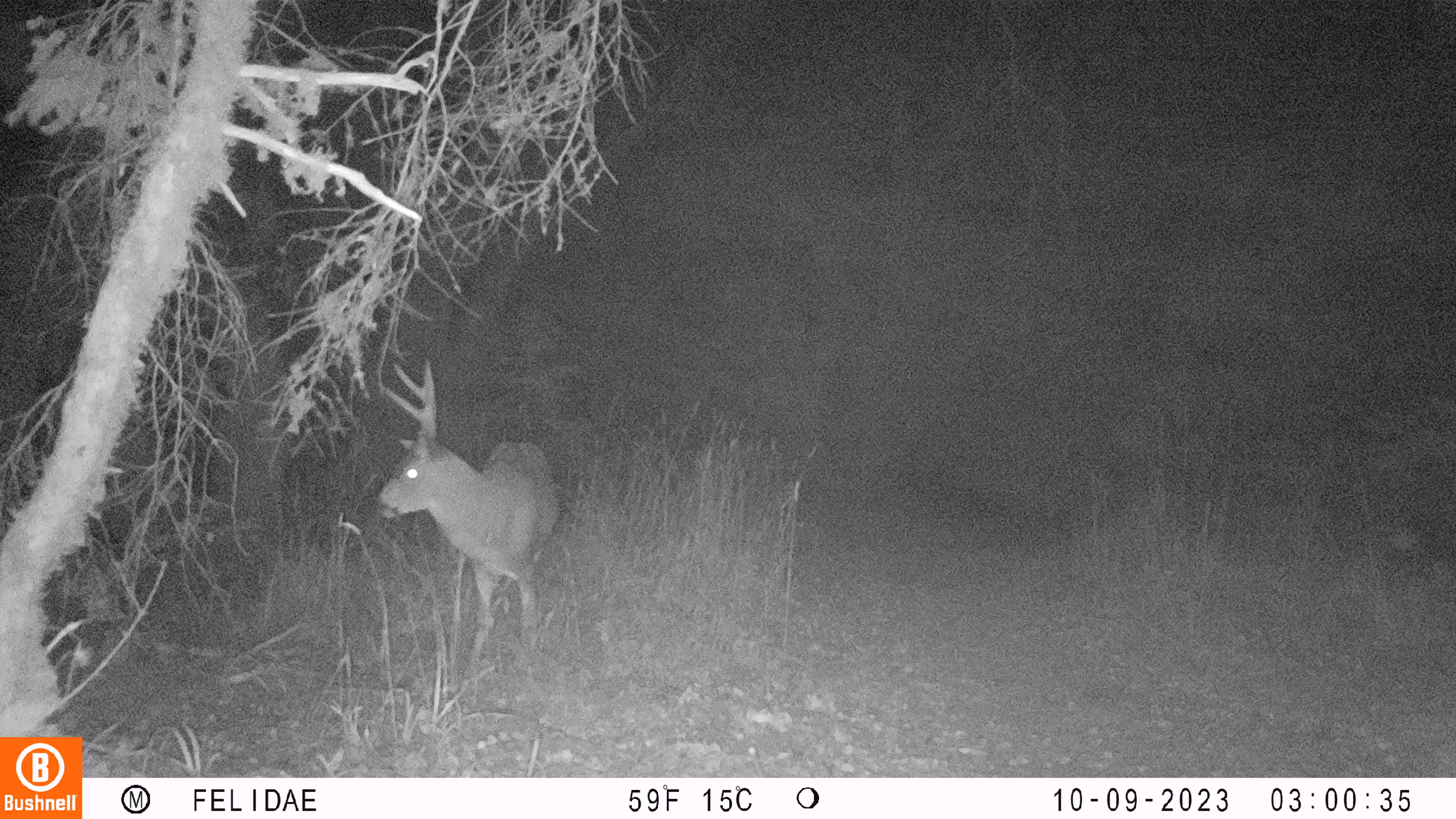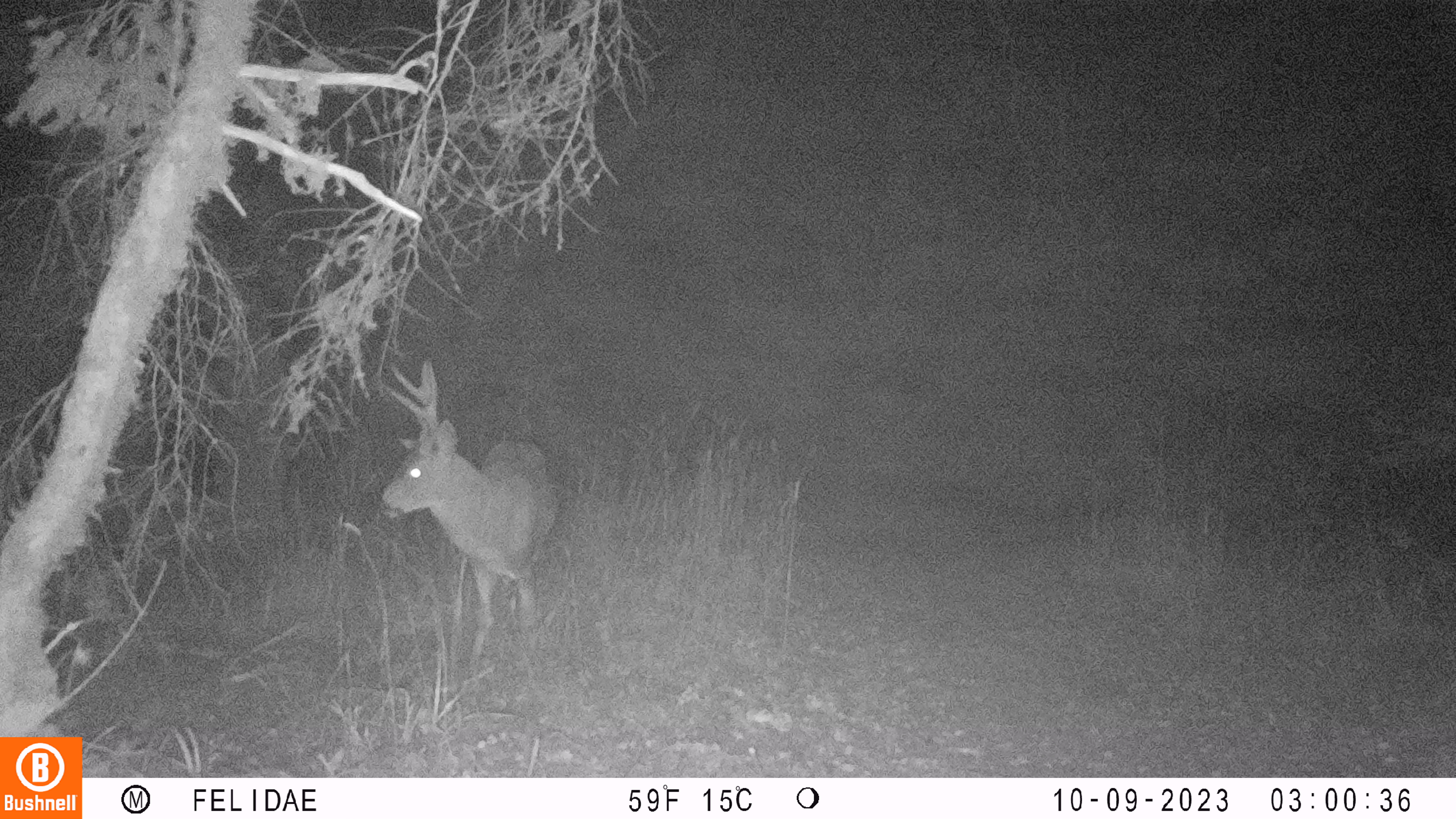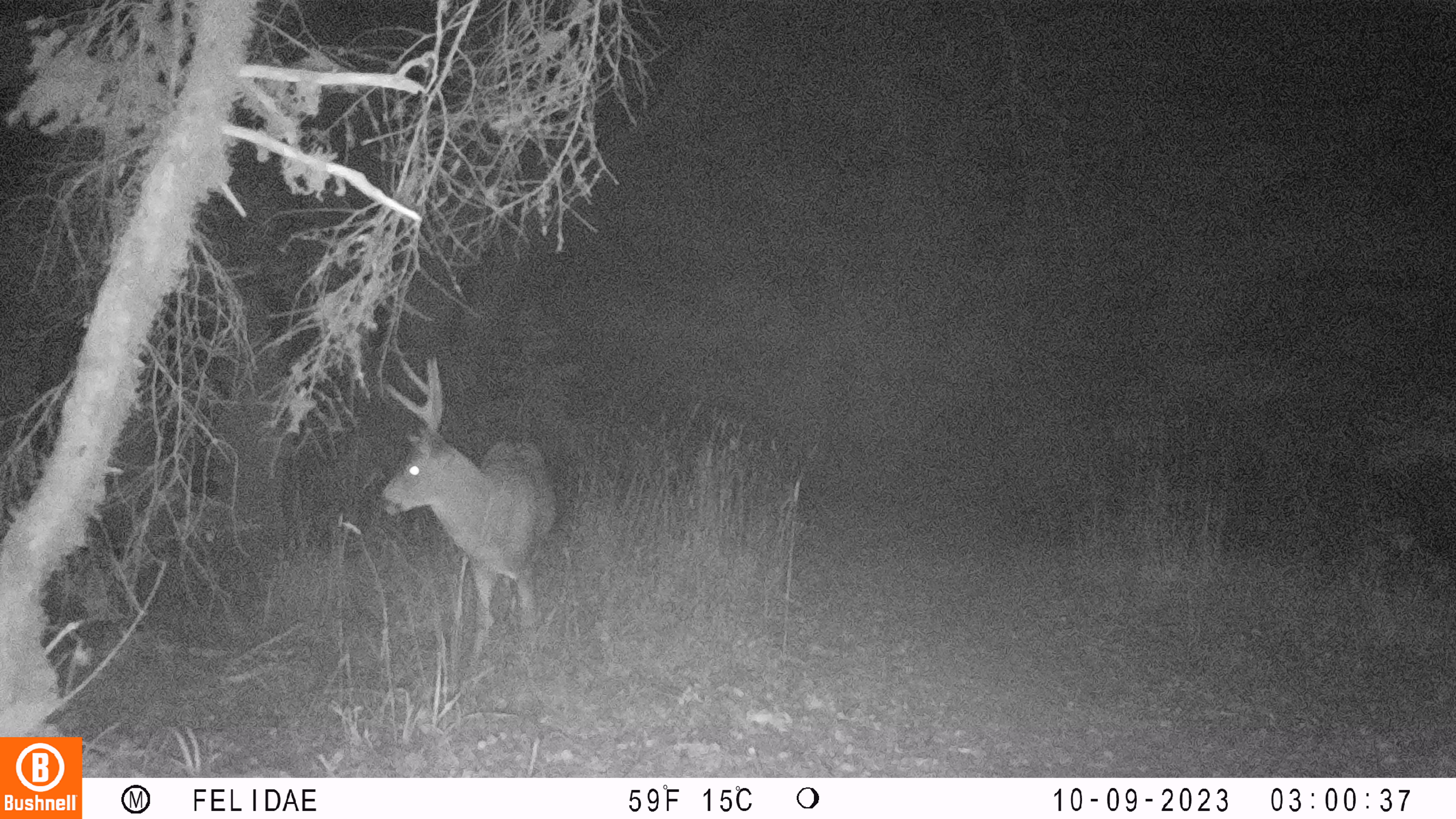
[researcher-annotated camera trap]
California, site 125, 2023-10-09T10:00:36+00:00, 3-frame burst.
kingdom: Animalia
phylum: Chordata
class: Mammalia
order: Artiodactyla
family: Cervidae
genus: Odocoileus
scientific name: Odocoileus hemionus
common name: mule deer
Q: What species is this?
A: Mule deer (Odocoileus hemionus).